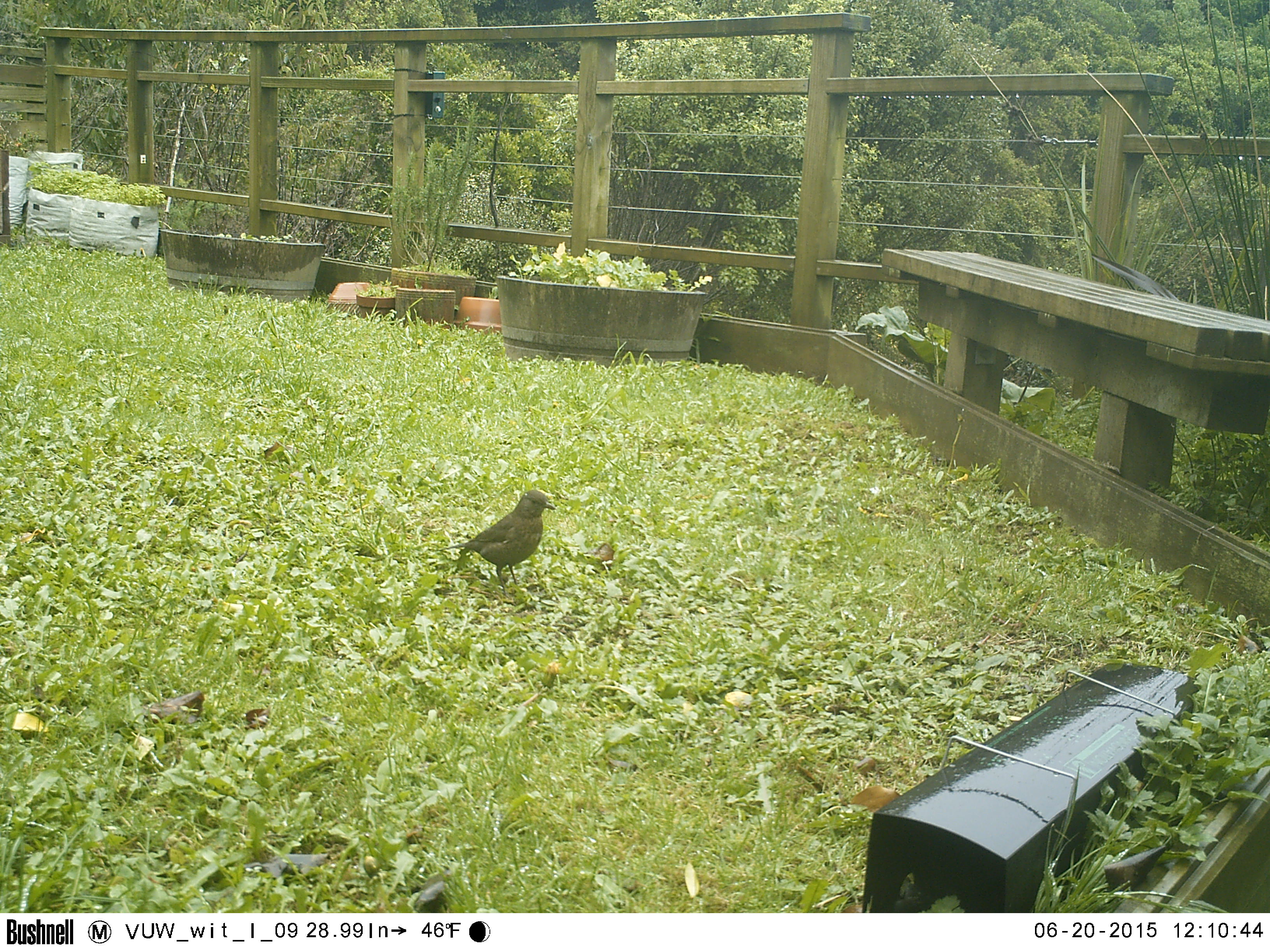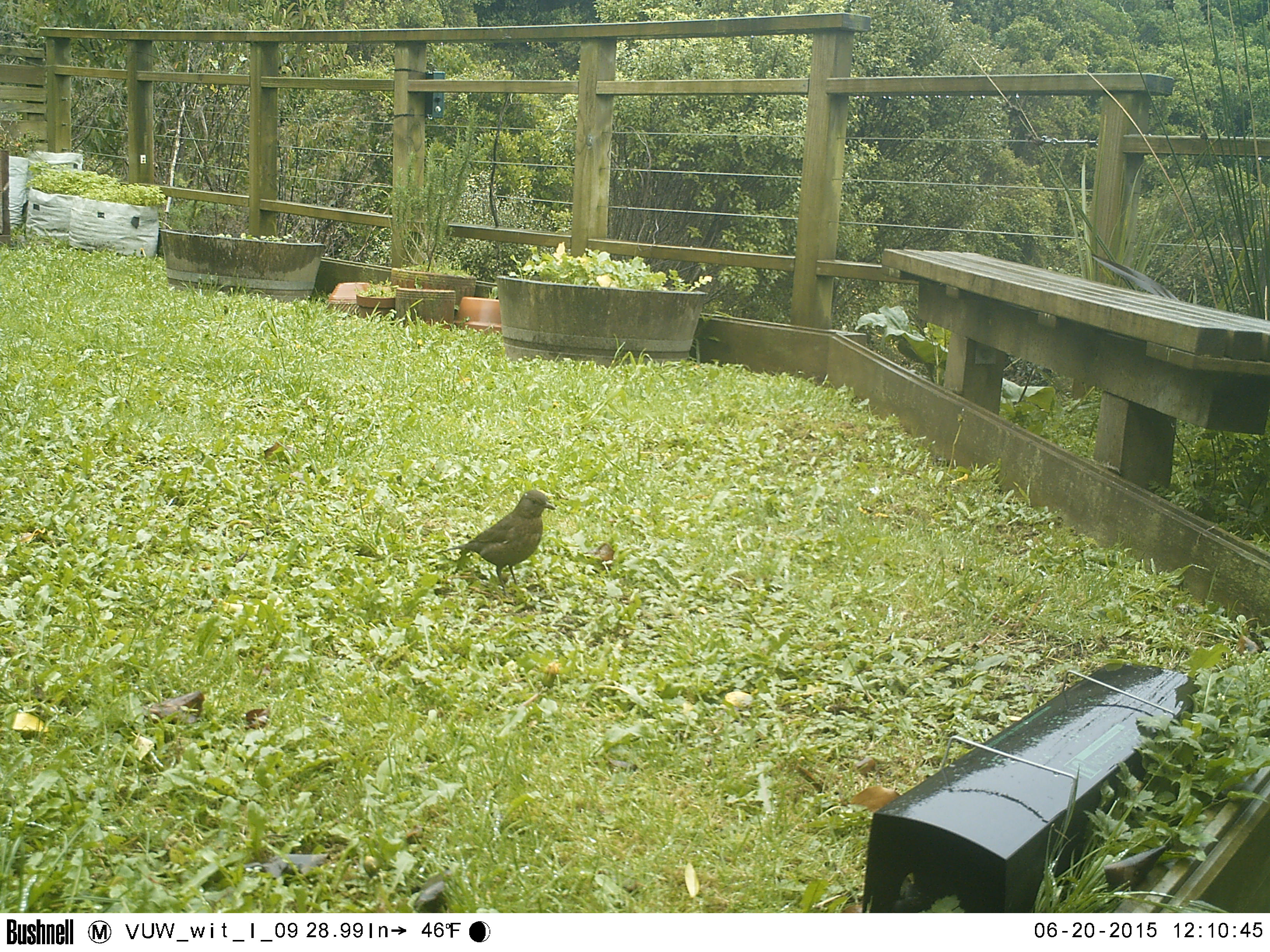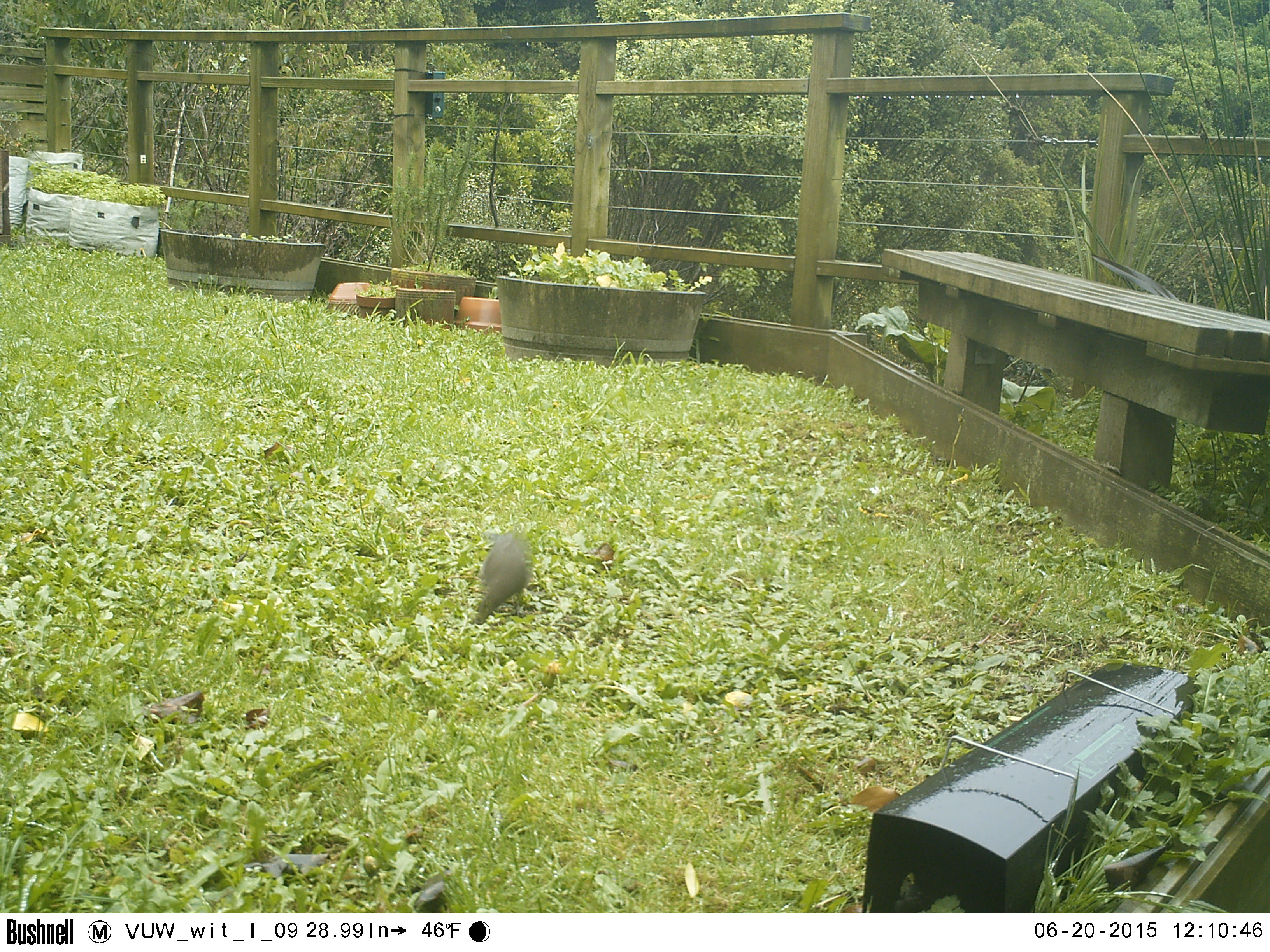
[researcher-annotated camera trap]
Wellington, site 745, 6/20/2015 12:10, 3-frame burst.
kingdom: Animalia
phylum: Chordata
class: Aves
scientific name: Aves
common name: bird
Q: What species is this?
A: Bird (Aves).